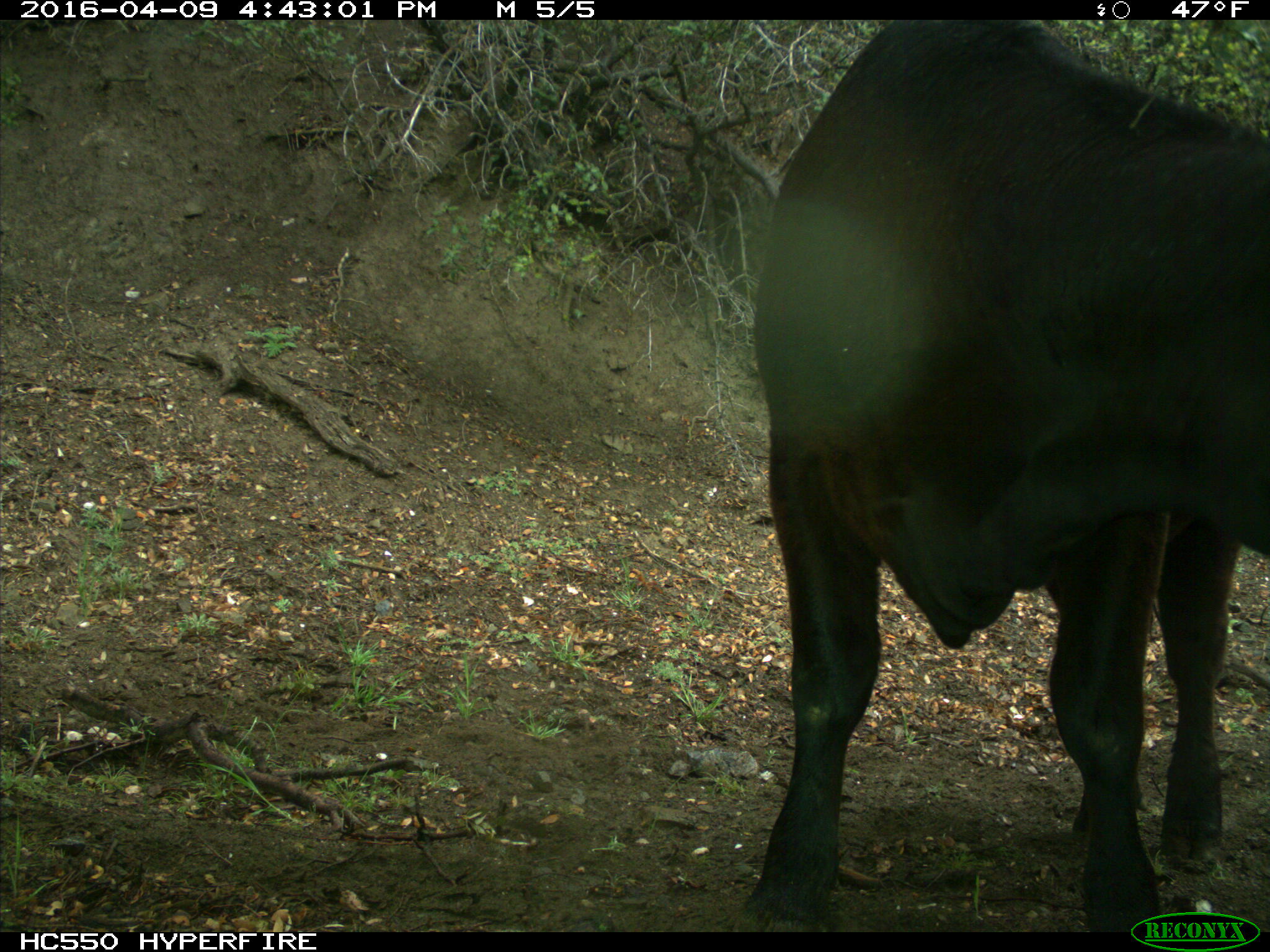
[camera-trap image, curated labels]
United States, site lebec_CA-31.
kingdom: Animalia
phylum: Chordata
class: Mammalia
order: Artiodactyla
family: Bovidae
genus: Bos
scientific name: Bos taurus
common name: domestic cow